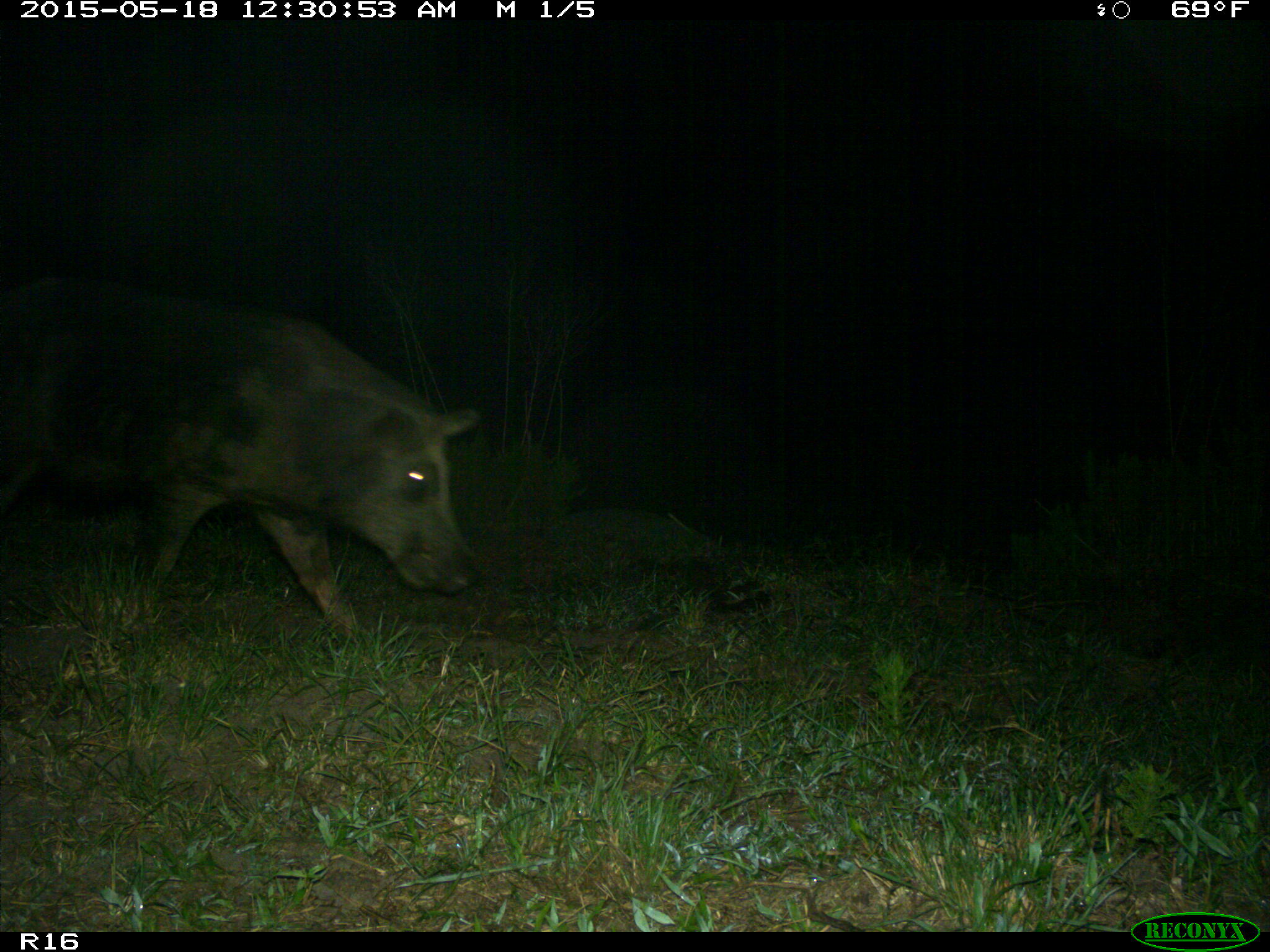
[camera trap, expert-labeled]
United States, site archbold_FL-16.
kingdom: Animalia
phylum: Chordata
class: Mammalia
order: Artiodactyla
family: Suidae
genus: Sus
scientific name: Sus scrofa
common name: wild boar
Sus scrofa (wild boar).